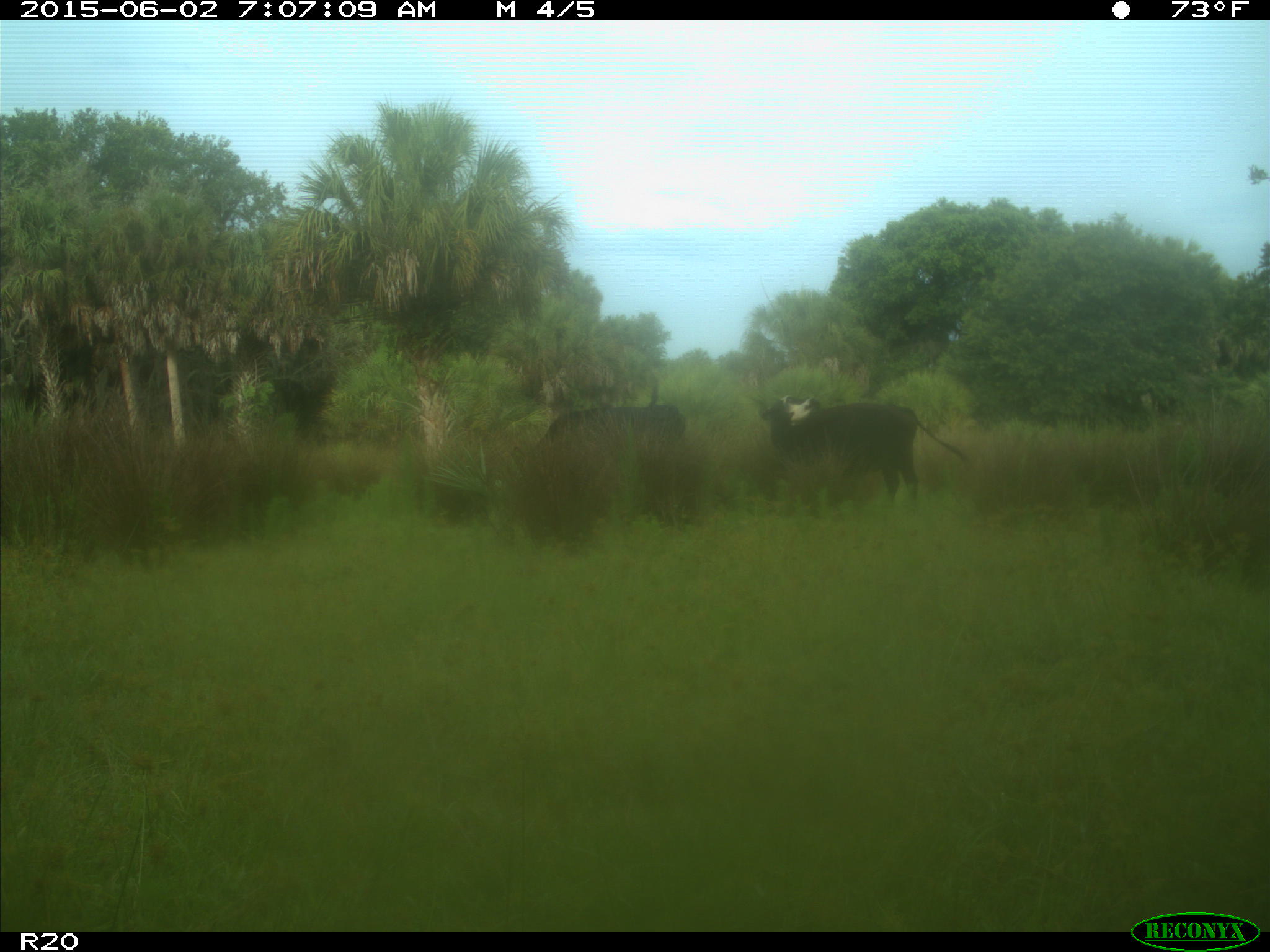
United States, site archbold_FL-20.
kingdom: Animalia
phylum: Chordata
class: Mammalia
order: Artiodactyla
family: Bovidae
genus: Bos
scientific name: Bos taurus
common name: domestic cow